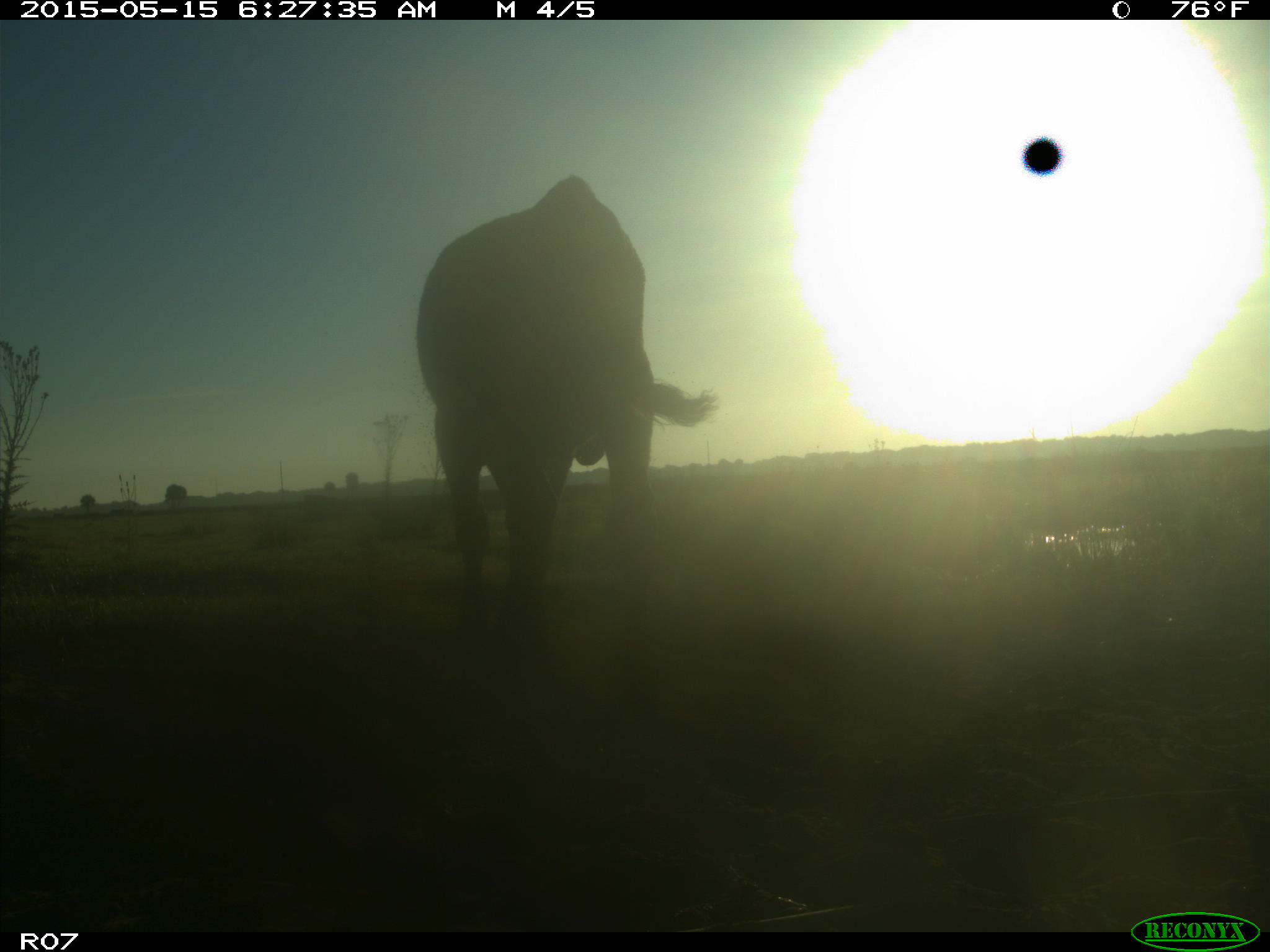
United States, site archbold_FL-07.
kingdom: Animalia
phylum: Chordata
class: Mammalia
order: Artiodactyla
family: Bovidae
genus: Bos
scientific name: Bos taurus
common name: domestic cow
Bos taurus (domestic cow).